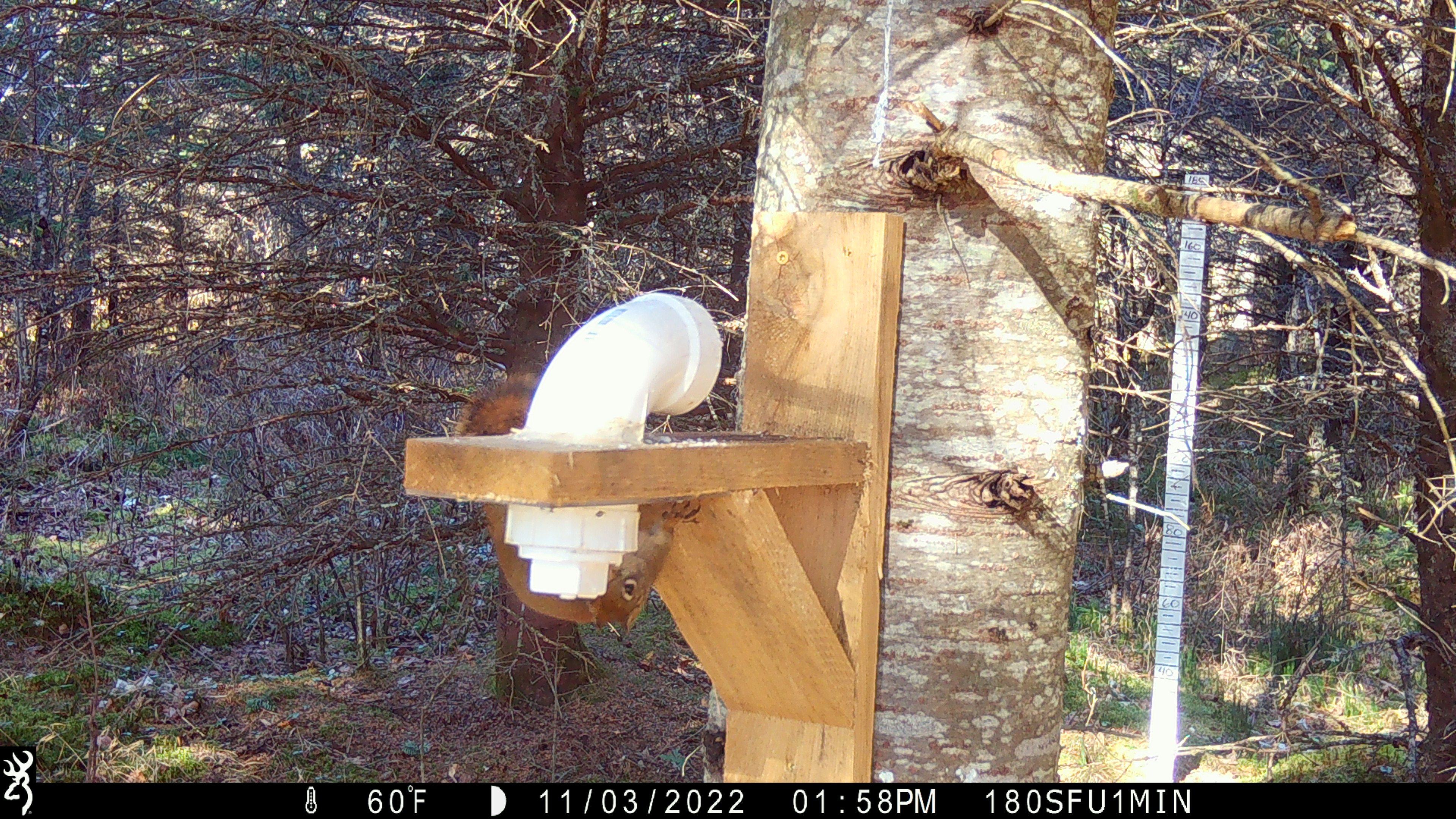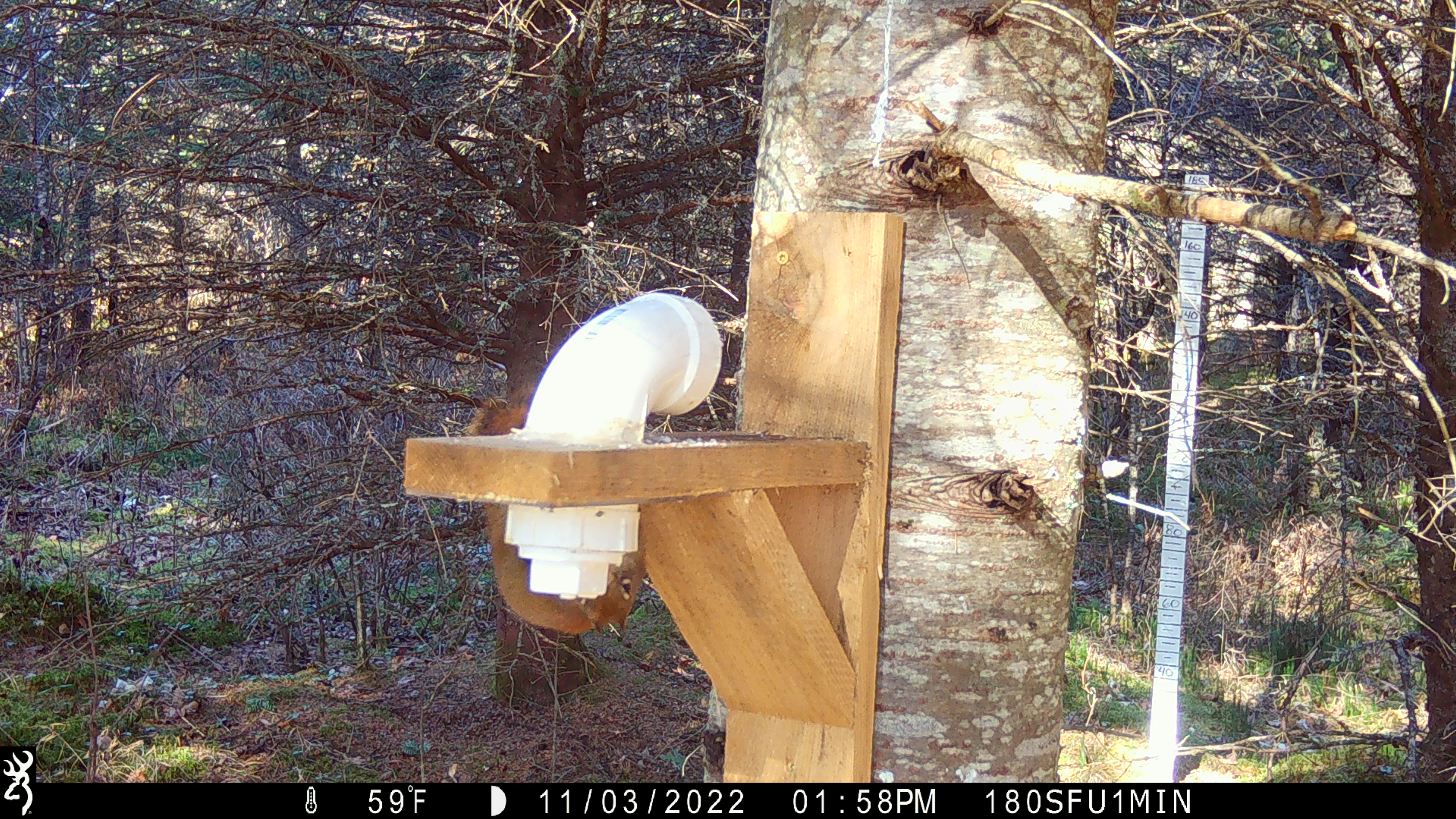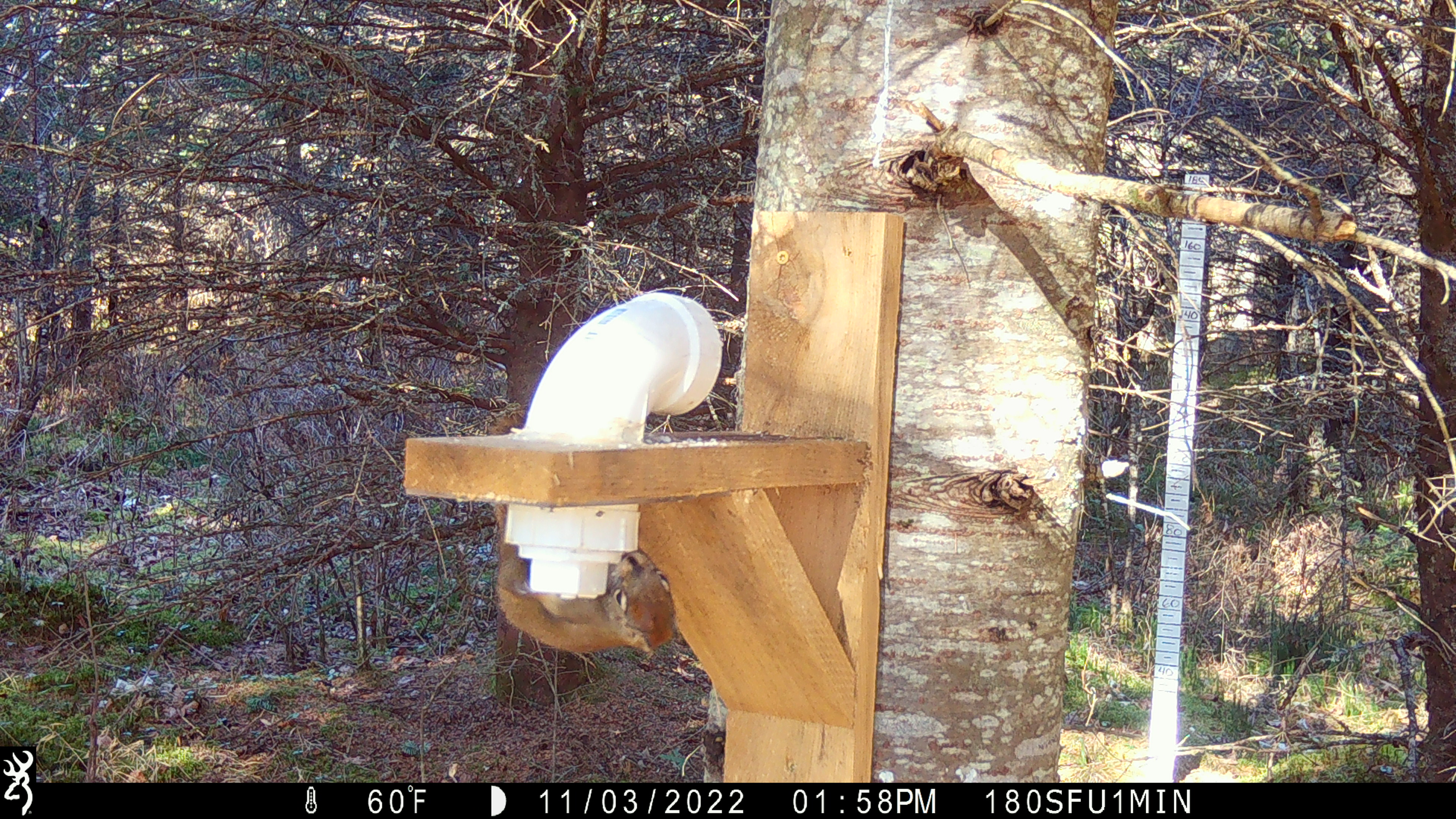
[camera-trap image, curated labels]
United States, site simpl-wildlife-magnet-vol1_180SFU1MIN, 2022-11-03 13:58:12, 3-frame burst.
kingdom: Animalia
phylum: Chordata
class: Mammalia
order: Rodentia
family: Sciuridae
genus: Tamiasciurus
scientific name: Tamiasciurus hudsonicus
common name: red squirrel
Red squirrel (Tamiasciurus hudsonicus).